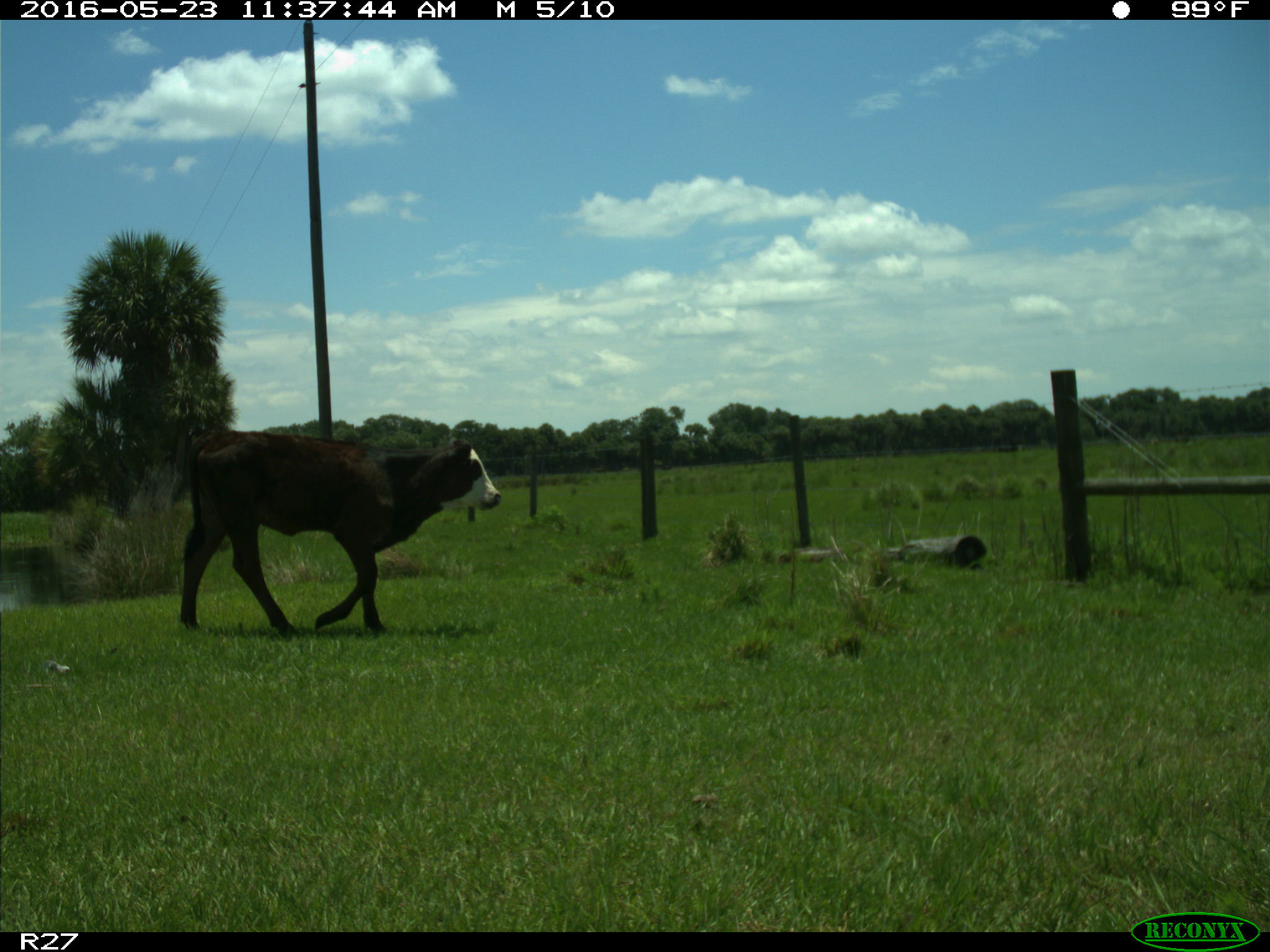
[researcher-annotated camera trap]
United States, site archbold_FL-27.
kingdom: Animalia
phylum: Chordata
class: Mammalia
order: Artiodactyla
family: Bovidae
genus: Bos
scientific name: Bos taurus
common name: domestic cow